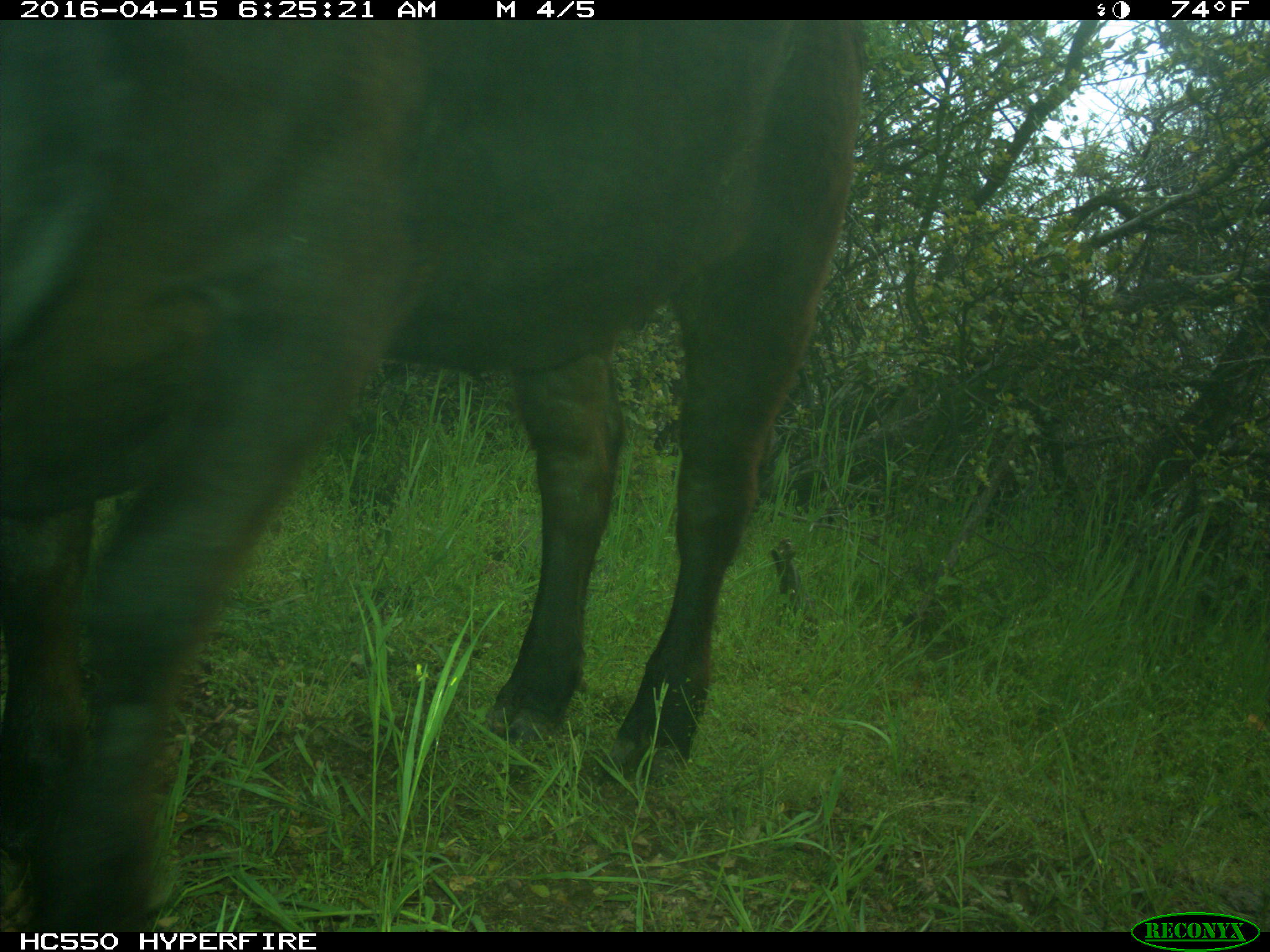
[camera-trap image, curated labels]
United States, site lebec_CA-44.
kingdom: Animalia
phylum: Chordata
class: Mammalia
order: Artiodactyla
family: Bovidae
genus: Bos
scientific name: Bos taurus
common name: domestic cow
Bos taurus (domestic cow).